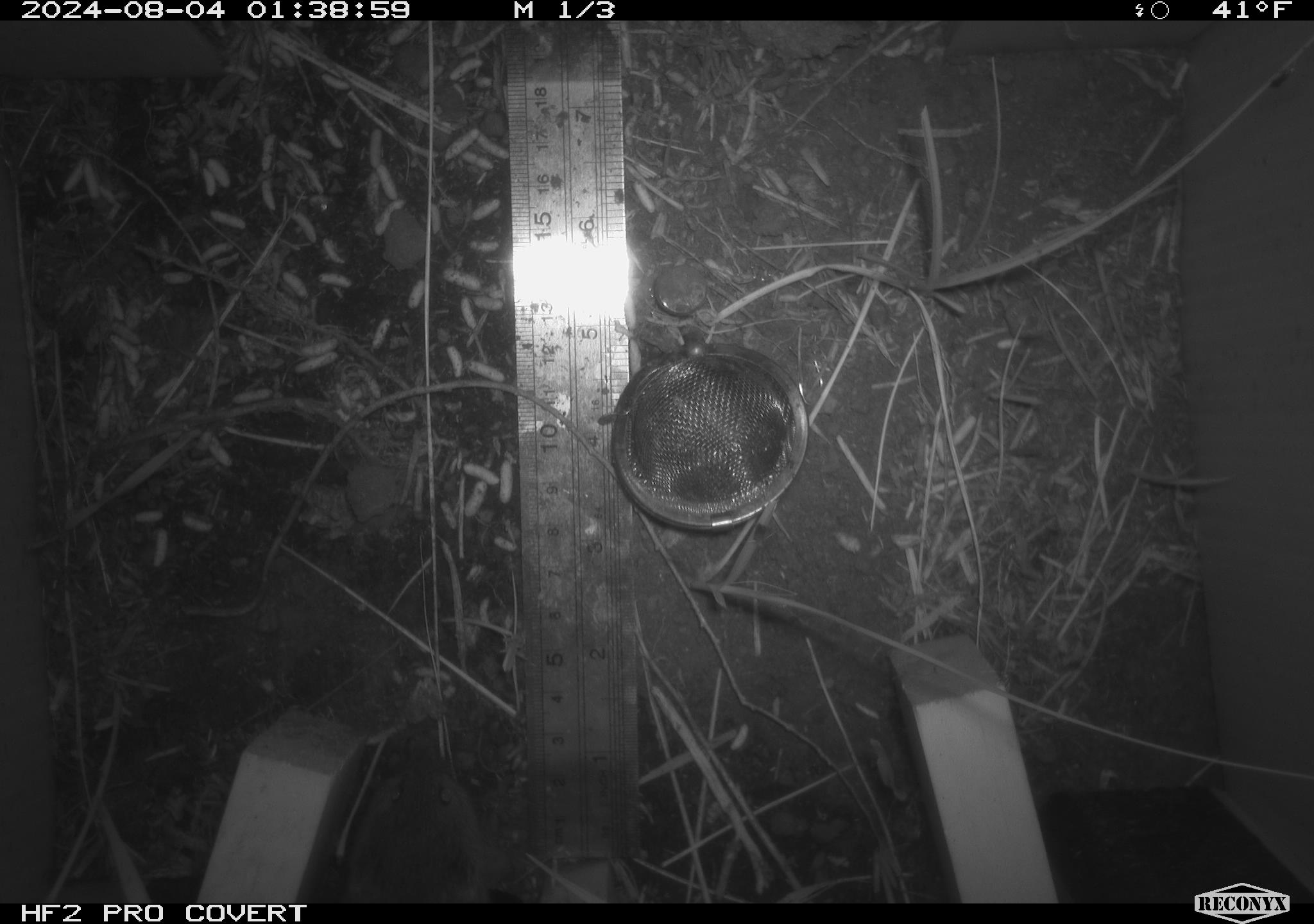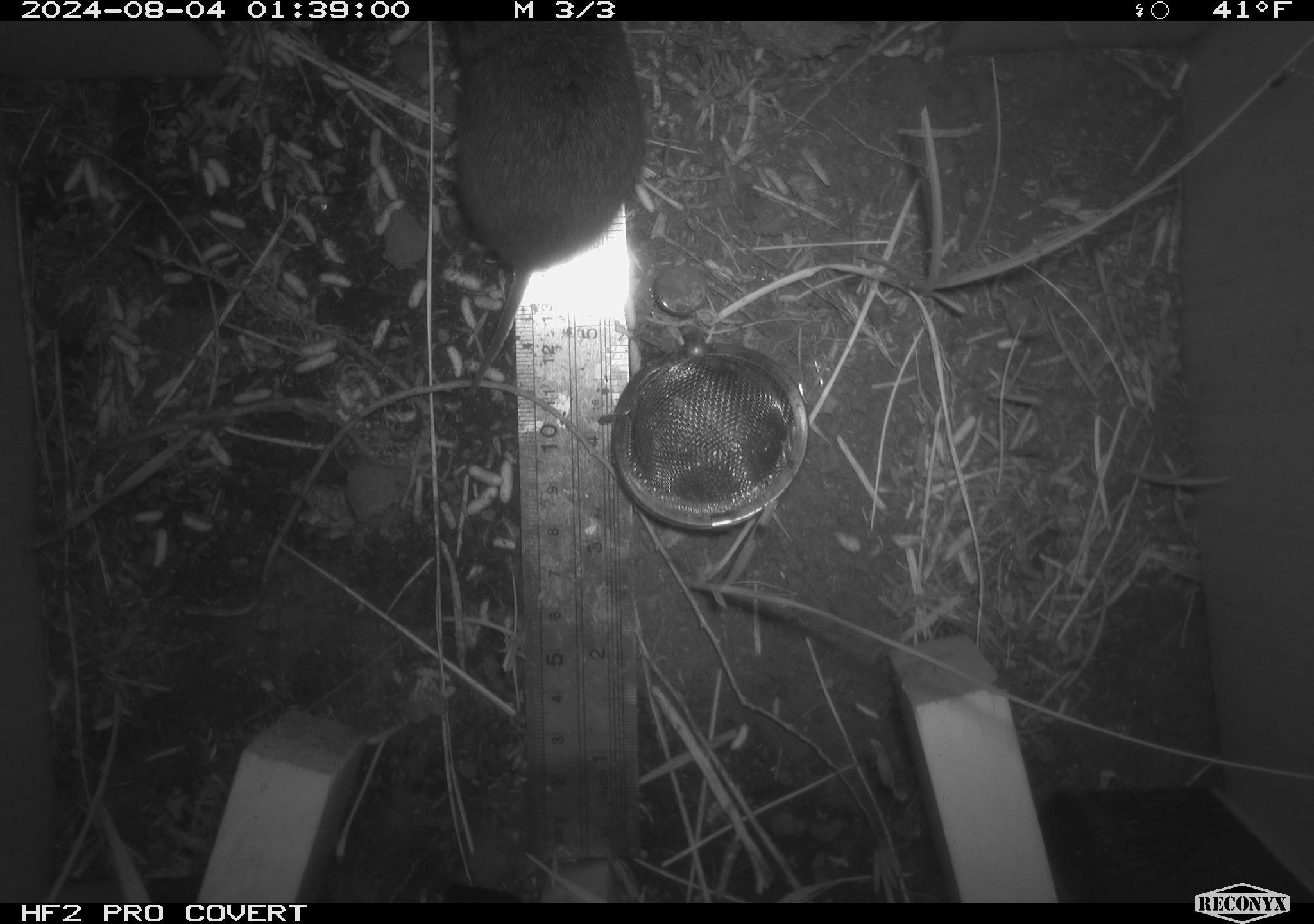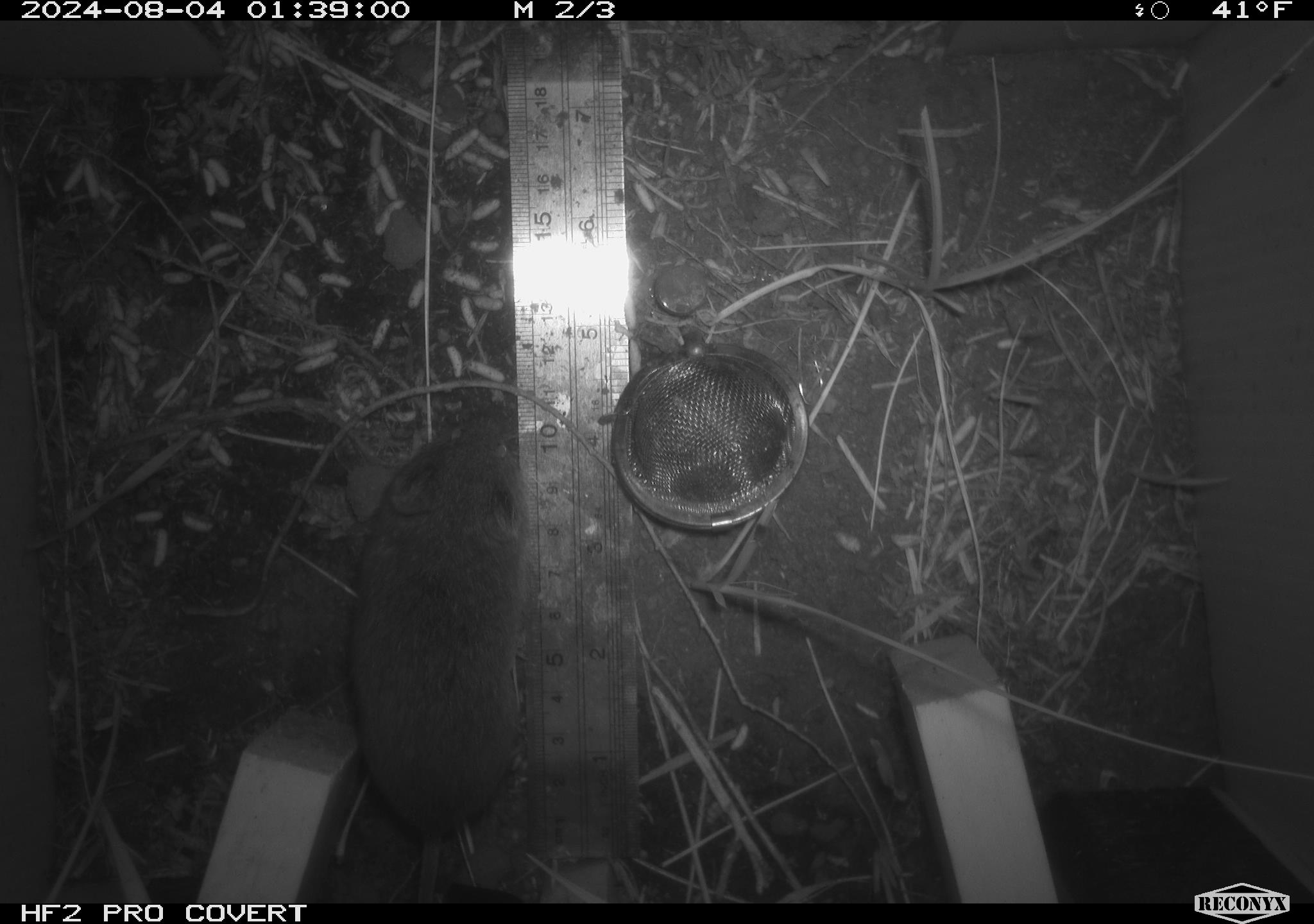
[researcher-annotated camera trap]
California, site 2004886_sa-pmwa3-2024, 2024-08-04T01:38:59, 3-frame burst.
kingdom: Animalia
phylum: Chordata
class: Mammalia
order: Rodentia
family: Cricetidae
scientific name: Arvicolinae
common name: voles, lemmings, and muskrats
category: arvicolinae subfamily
Arvicolinae subfamily (voles, lemmings, and muskrats) (Arvicolinae).